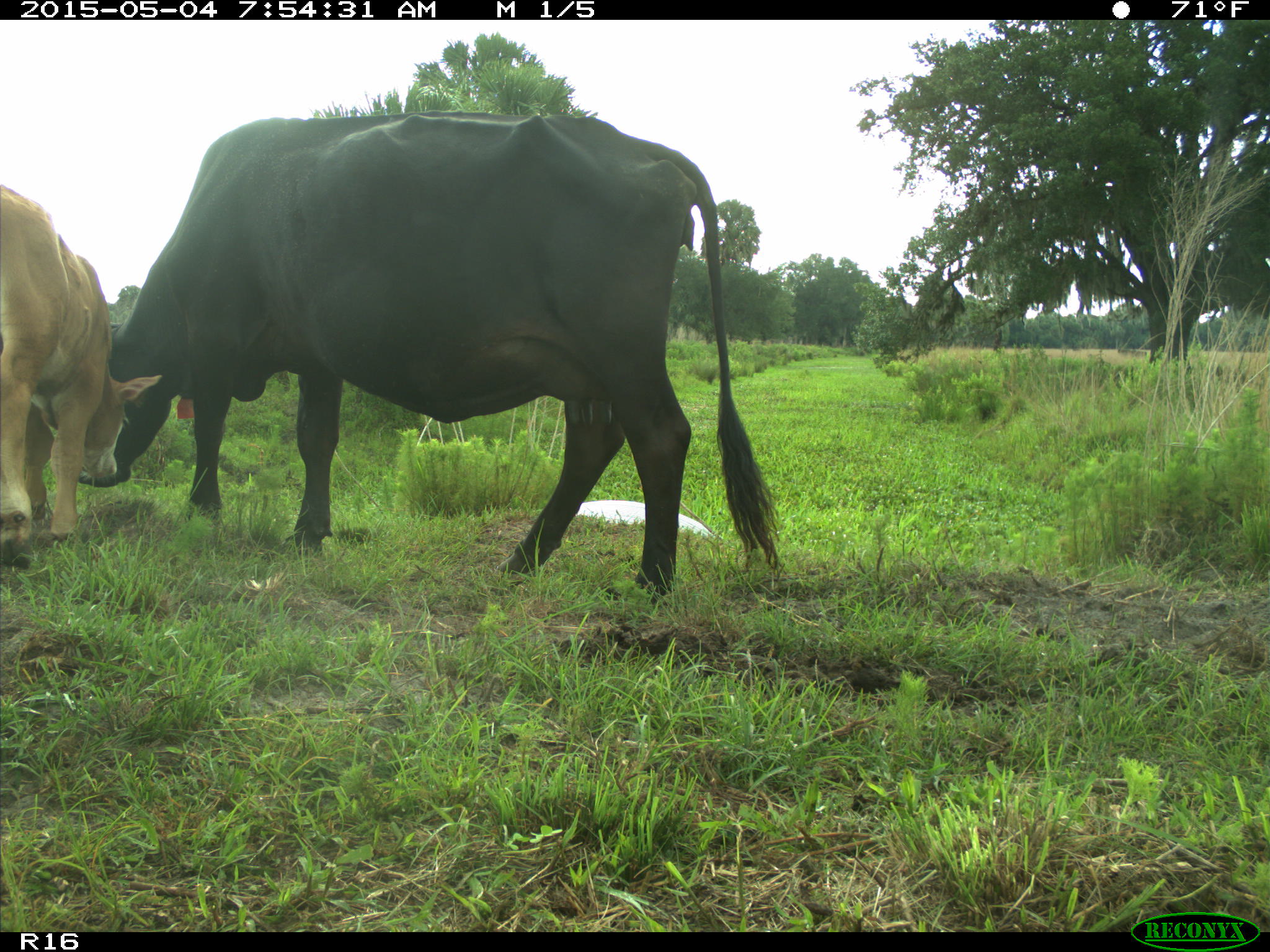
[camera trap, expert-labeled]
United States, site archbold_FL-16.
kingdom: Animalia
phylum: Chordata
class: Mammalia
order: Artiodactyla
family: Bovidae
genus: Bos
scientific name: Bos taurus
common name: domestic cow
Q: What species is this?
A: Bos taurus (domestic cow).